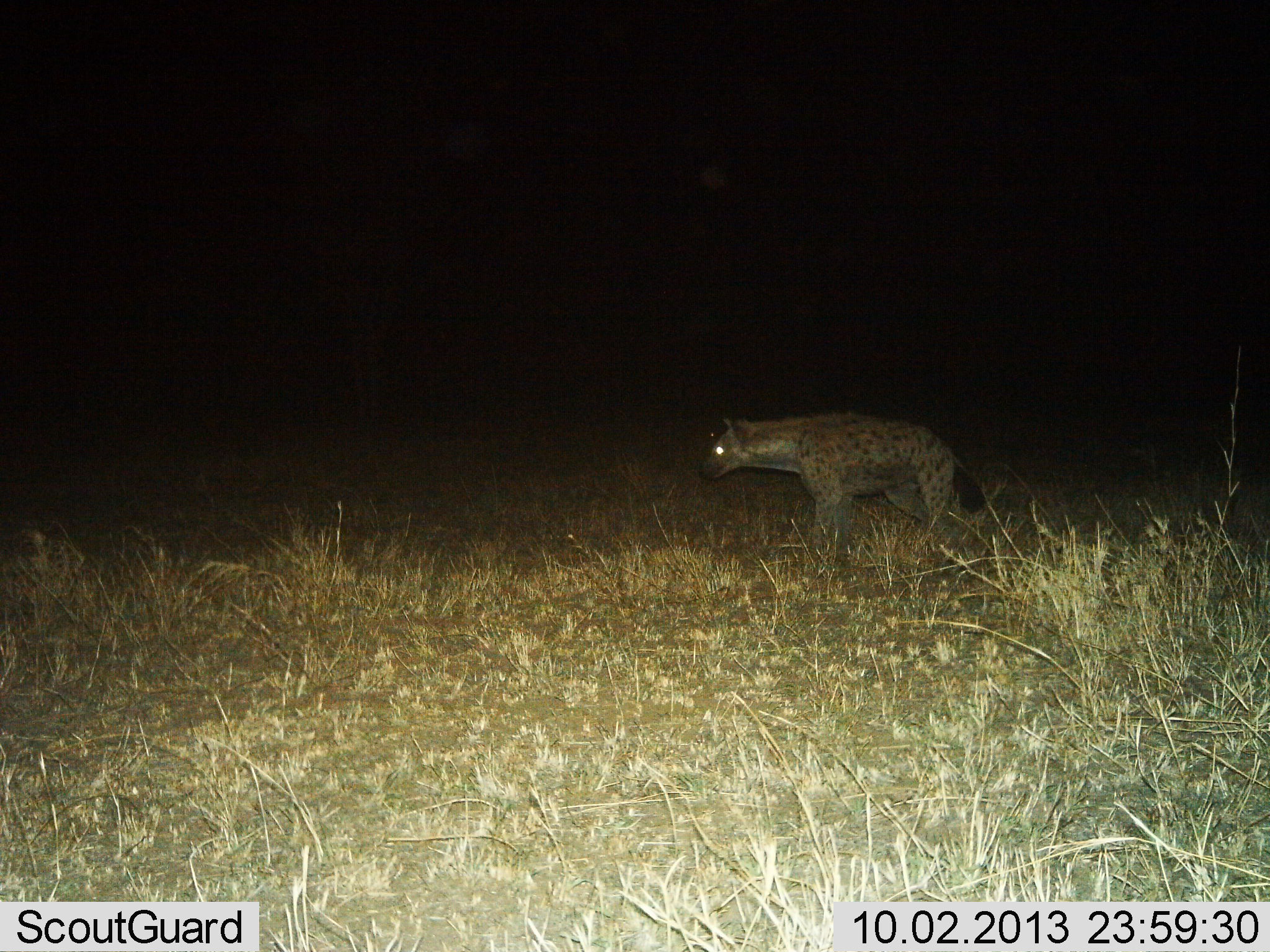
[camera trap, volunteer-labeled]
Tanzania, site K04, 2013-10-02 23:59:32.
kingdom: Animalia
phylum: Chordata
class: Mammalia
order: Carnivora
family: Hyaenidae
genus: Crocuta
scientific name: Crocuta crocuta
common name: spotted hyena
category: hyenaspotted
Hyenaspotted (spotted hyena) (Crocuta crocuta), count 1. Behavior (volunteer vote fractions): standing 60%, resting 0%, moving 40%, interacting 0%. Young present (vote fraction): 0%. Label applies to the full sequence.